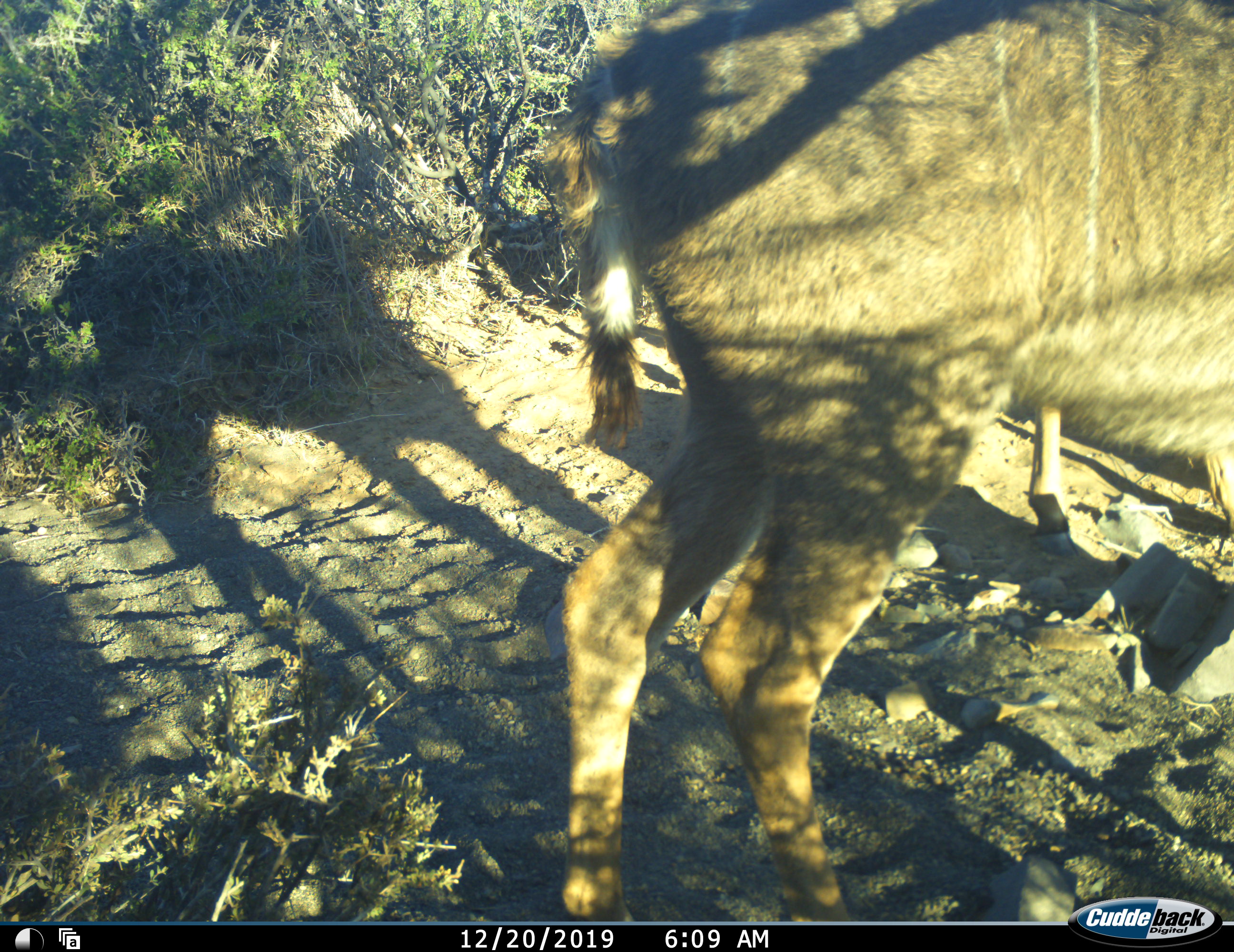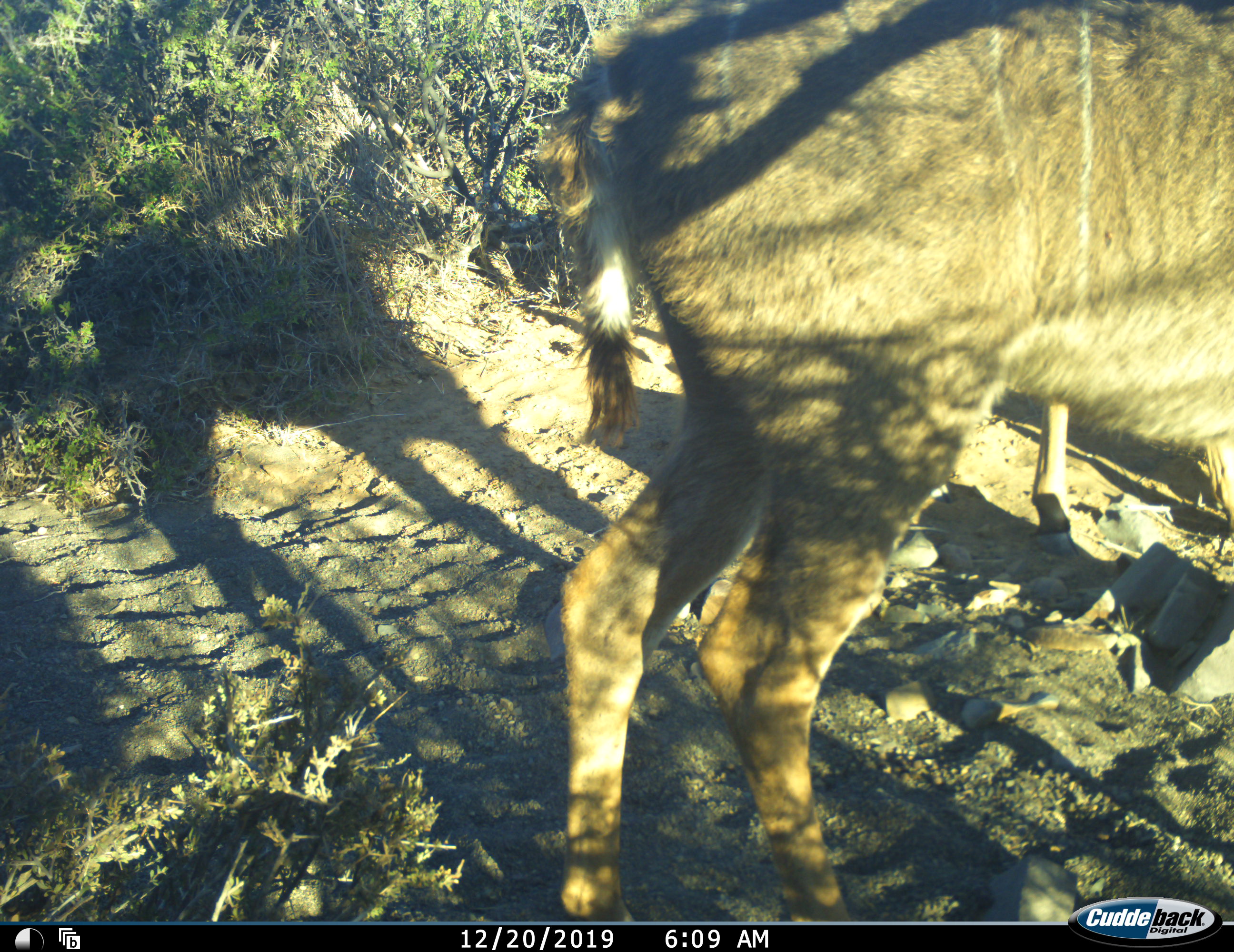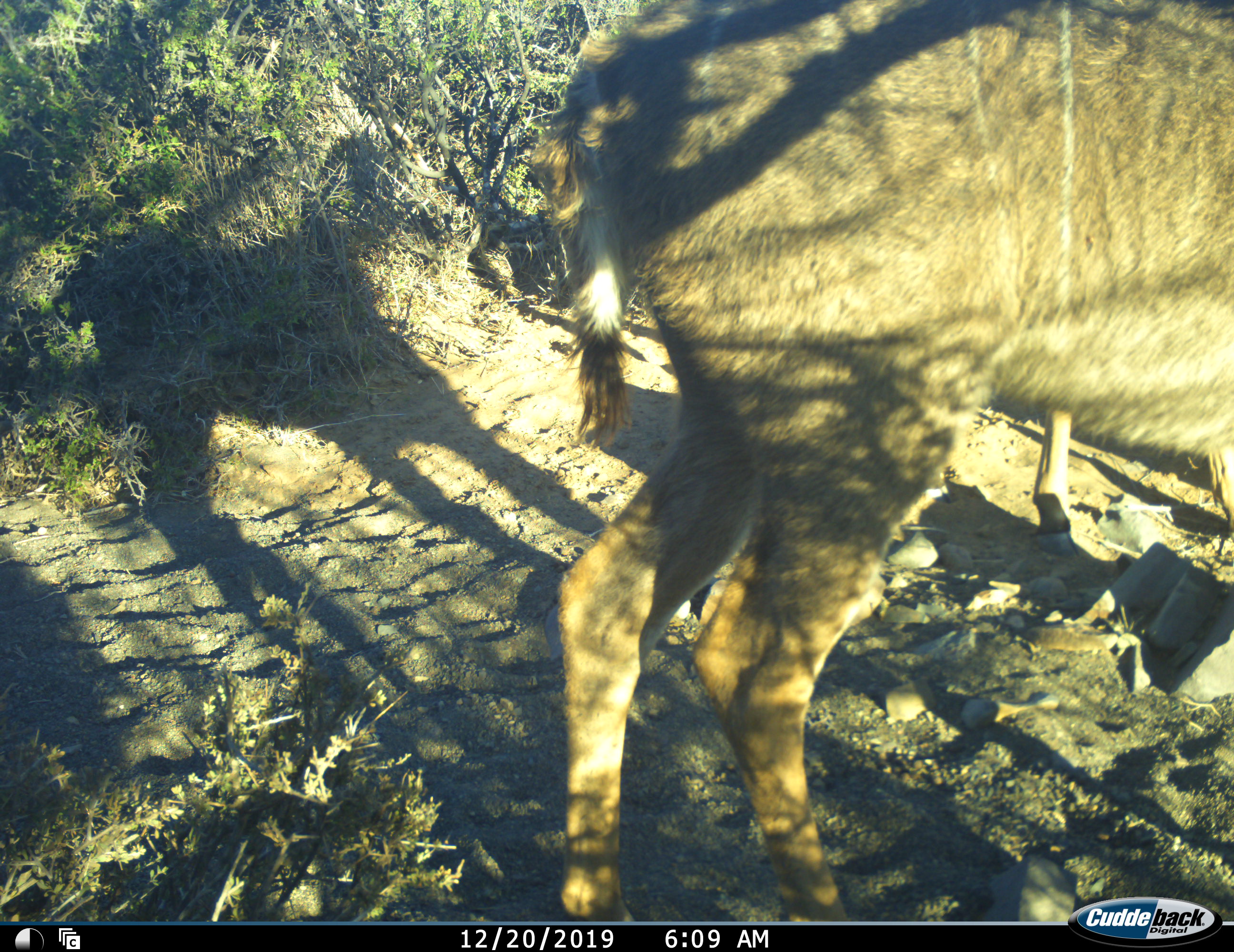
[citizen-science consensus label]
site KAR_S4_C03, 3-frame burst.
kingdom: Animalia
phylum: Chordata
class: Mammalia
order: Artiodactyla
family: Bovidae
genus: Tragelaphus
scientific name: Tragelaphus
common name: kudu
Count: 2.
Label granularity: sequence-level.